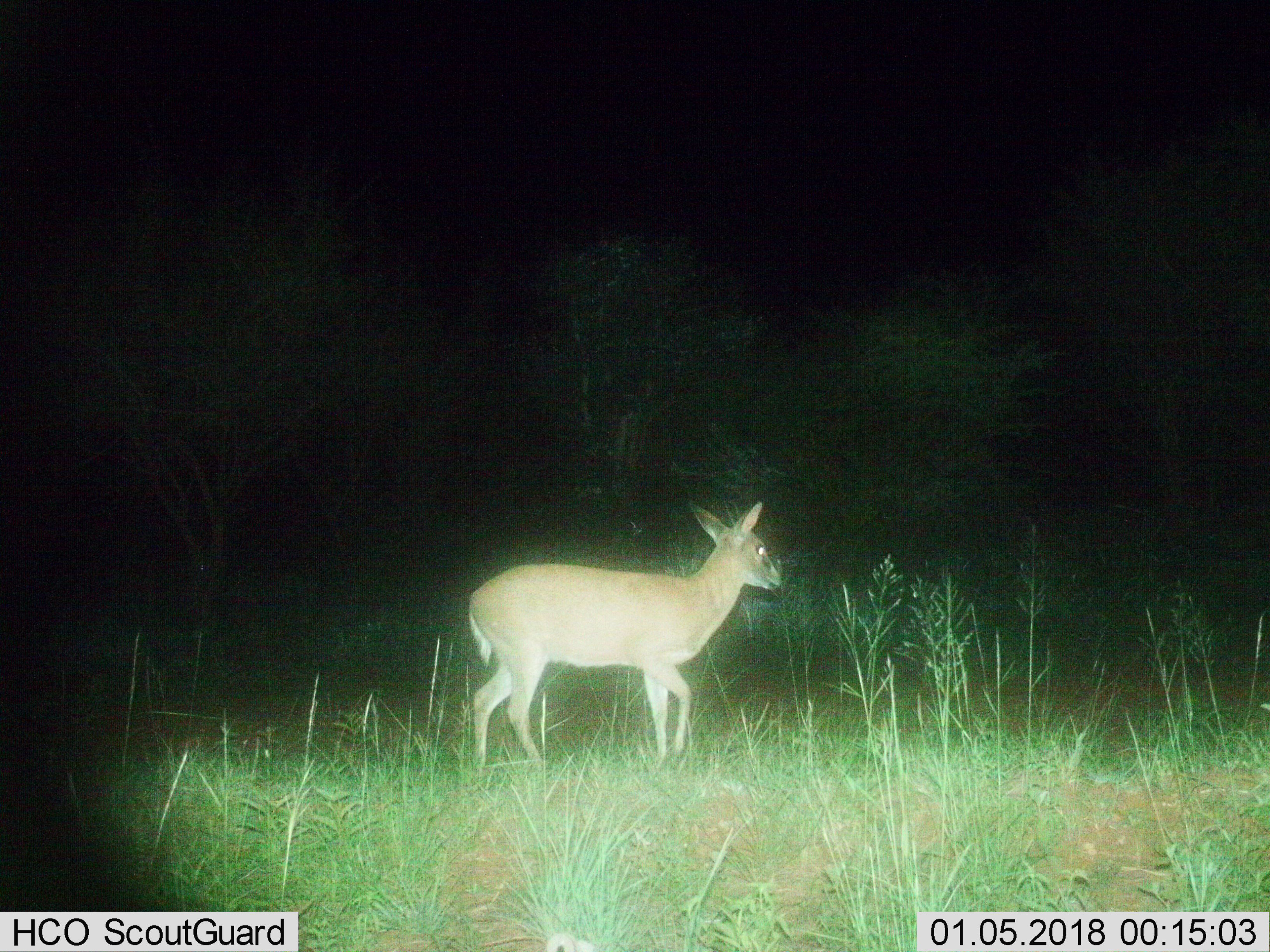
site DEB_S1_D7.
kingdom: Animalia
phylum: Chordata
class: Mammalia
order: Artiodactyla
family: Bovidae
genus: Sylvicapra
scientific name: Sylvicapra grimmia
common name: common duiker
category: duikercommongrey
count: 1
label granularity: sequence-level